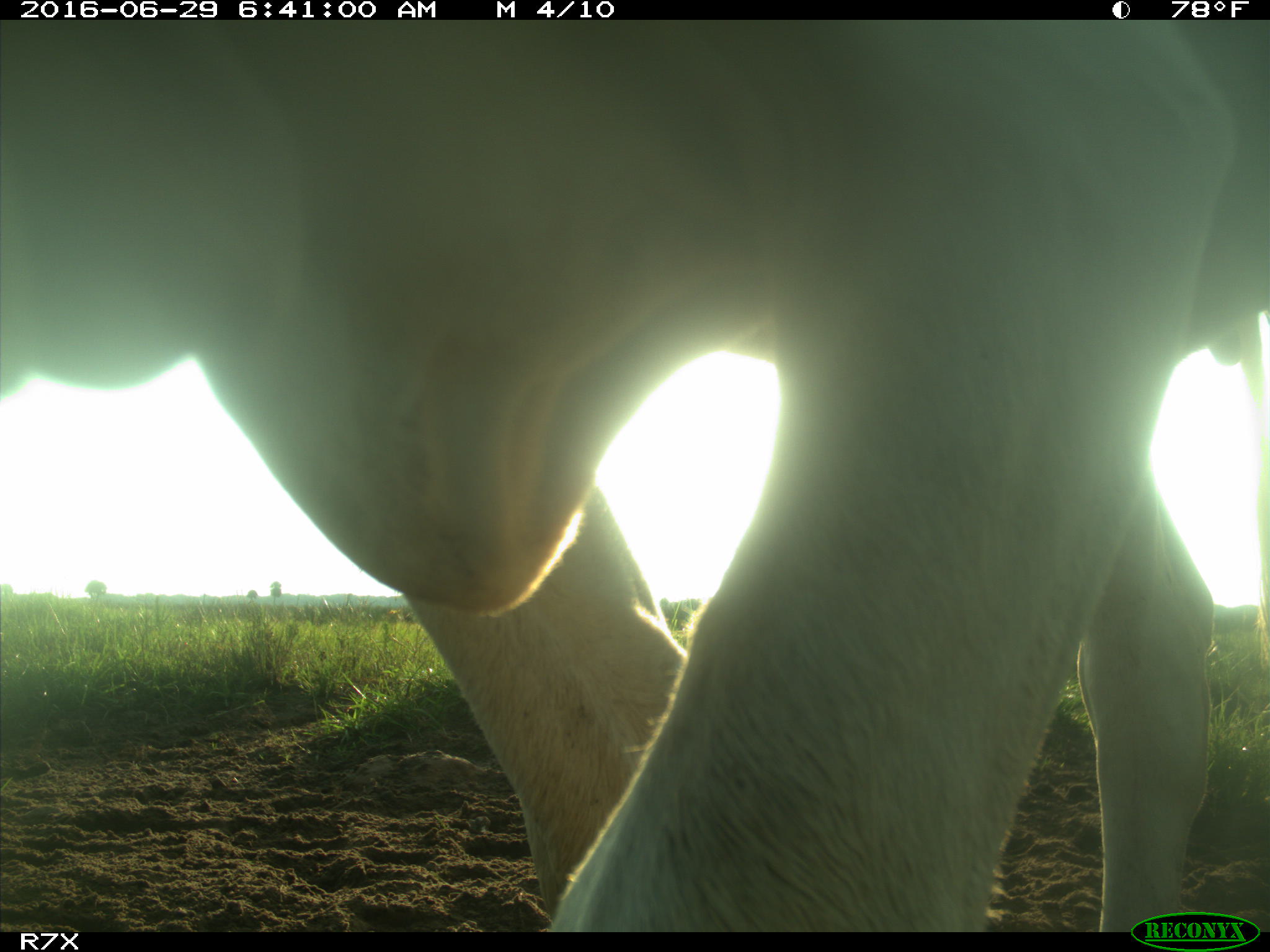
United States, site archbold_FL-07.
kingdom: Animalia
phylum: Chordata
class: Mammalia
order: Artiodactyla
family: Bovidae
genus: Bos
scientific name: Bos taurus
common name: domestic cow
Bos taurus (domestic cow).